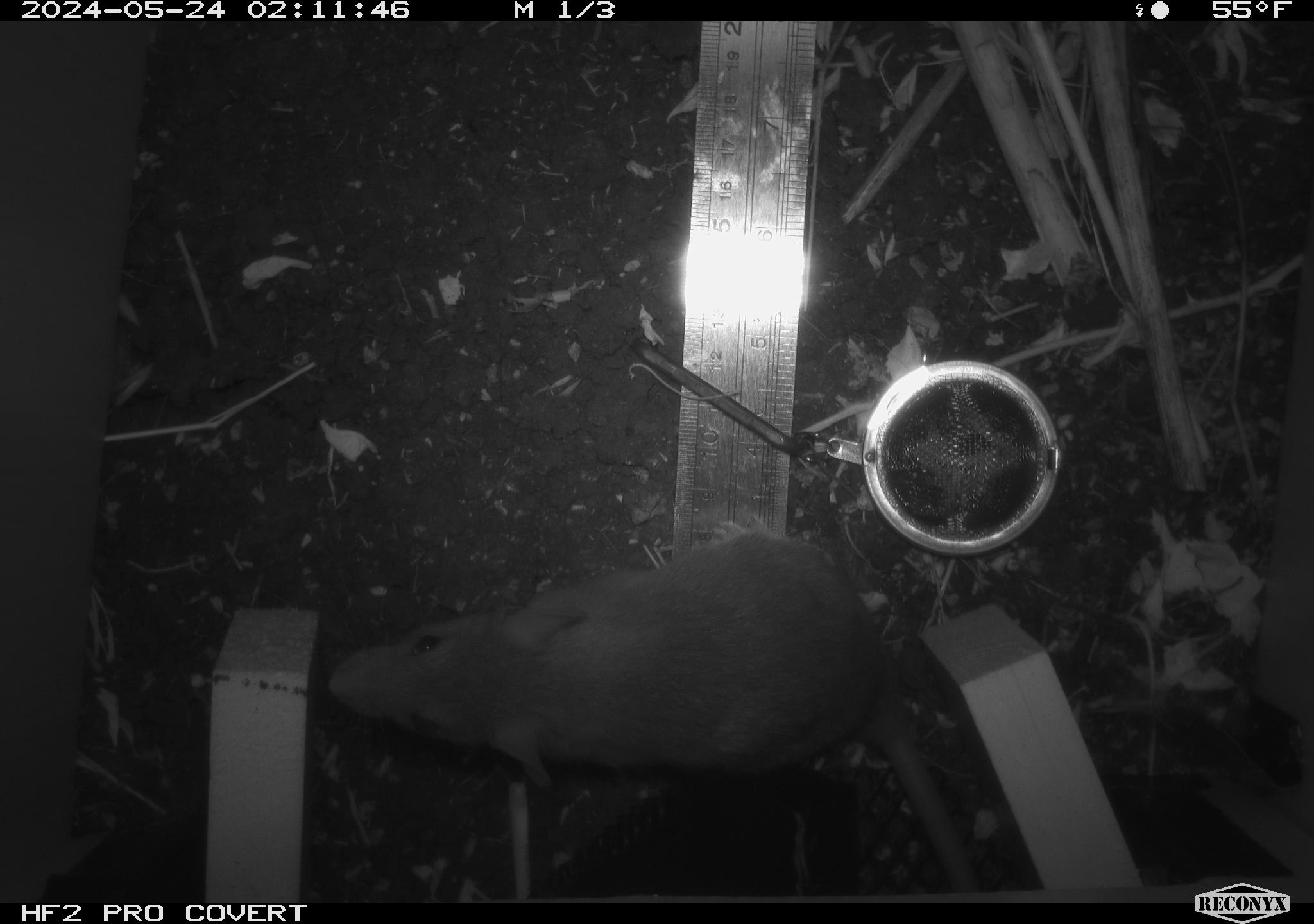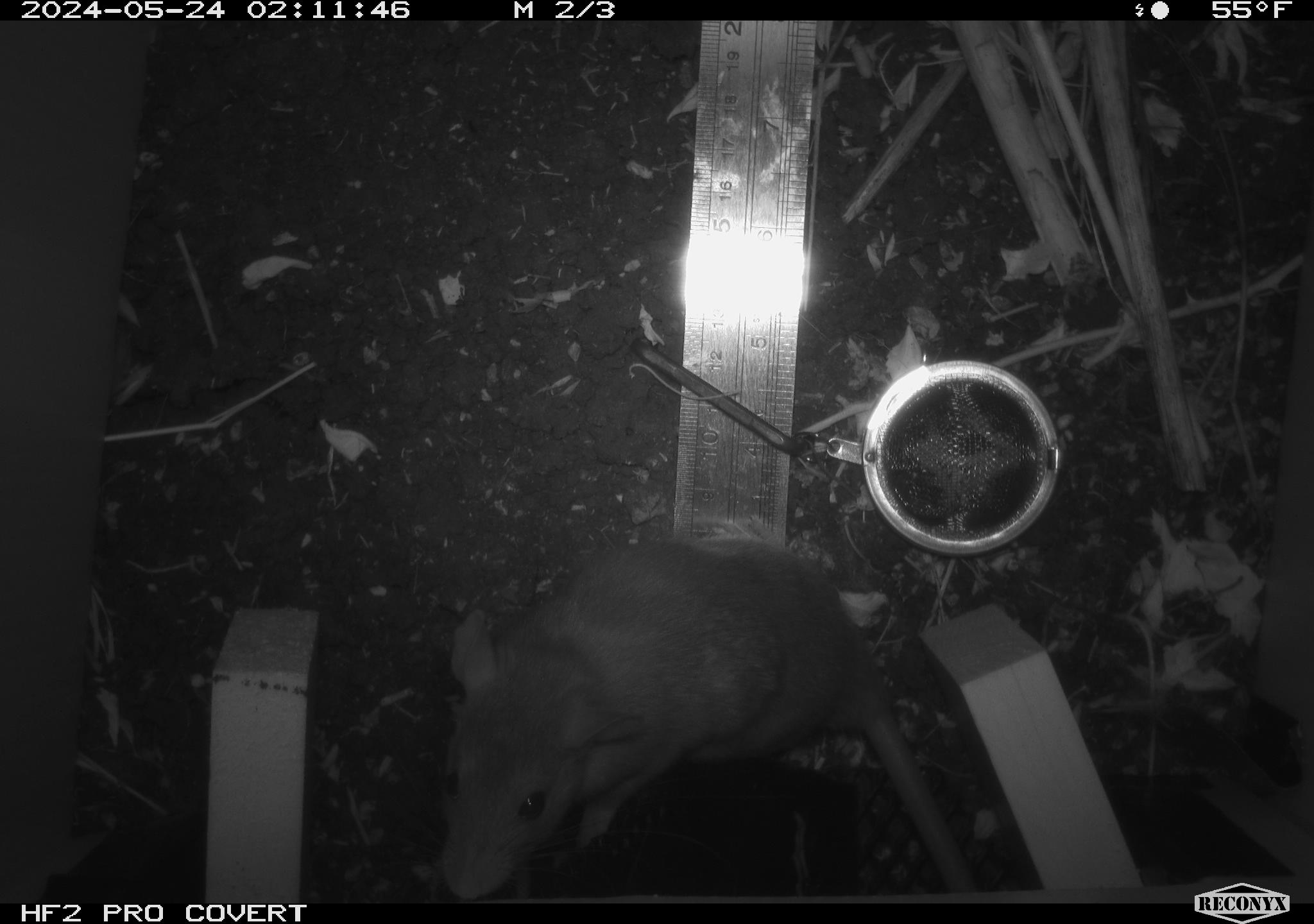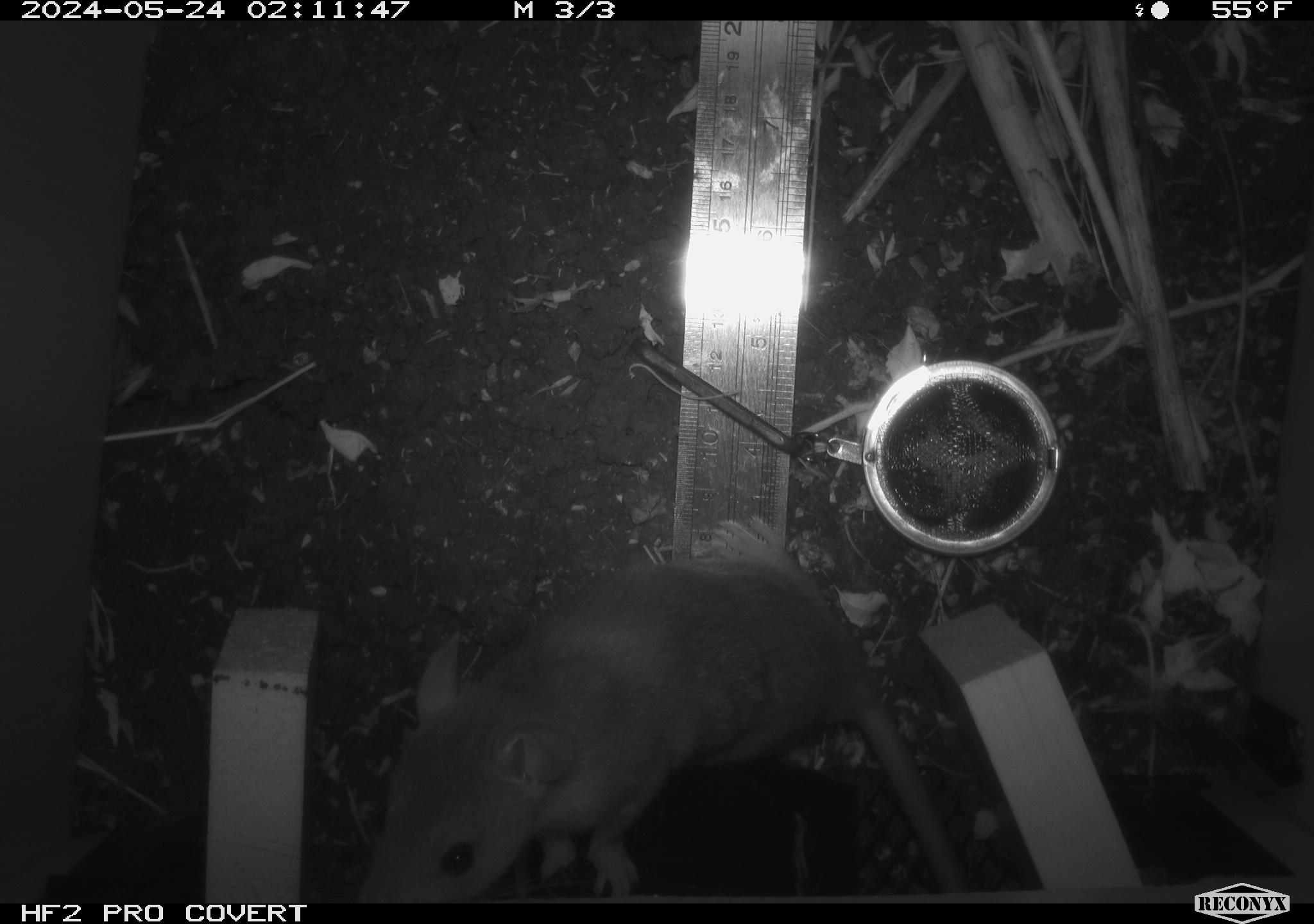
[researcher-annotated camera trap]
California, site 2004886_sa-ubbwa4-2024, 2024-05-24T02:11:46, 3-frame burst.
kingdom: Animalia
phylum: Chordata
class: Mammalia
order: Rodentia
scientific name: Rodentia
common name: woodrat or rat or mouse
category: woodrat or rat or mouse species